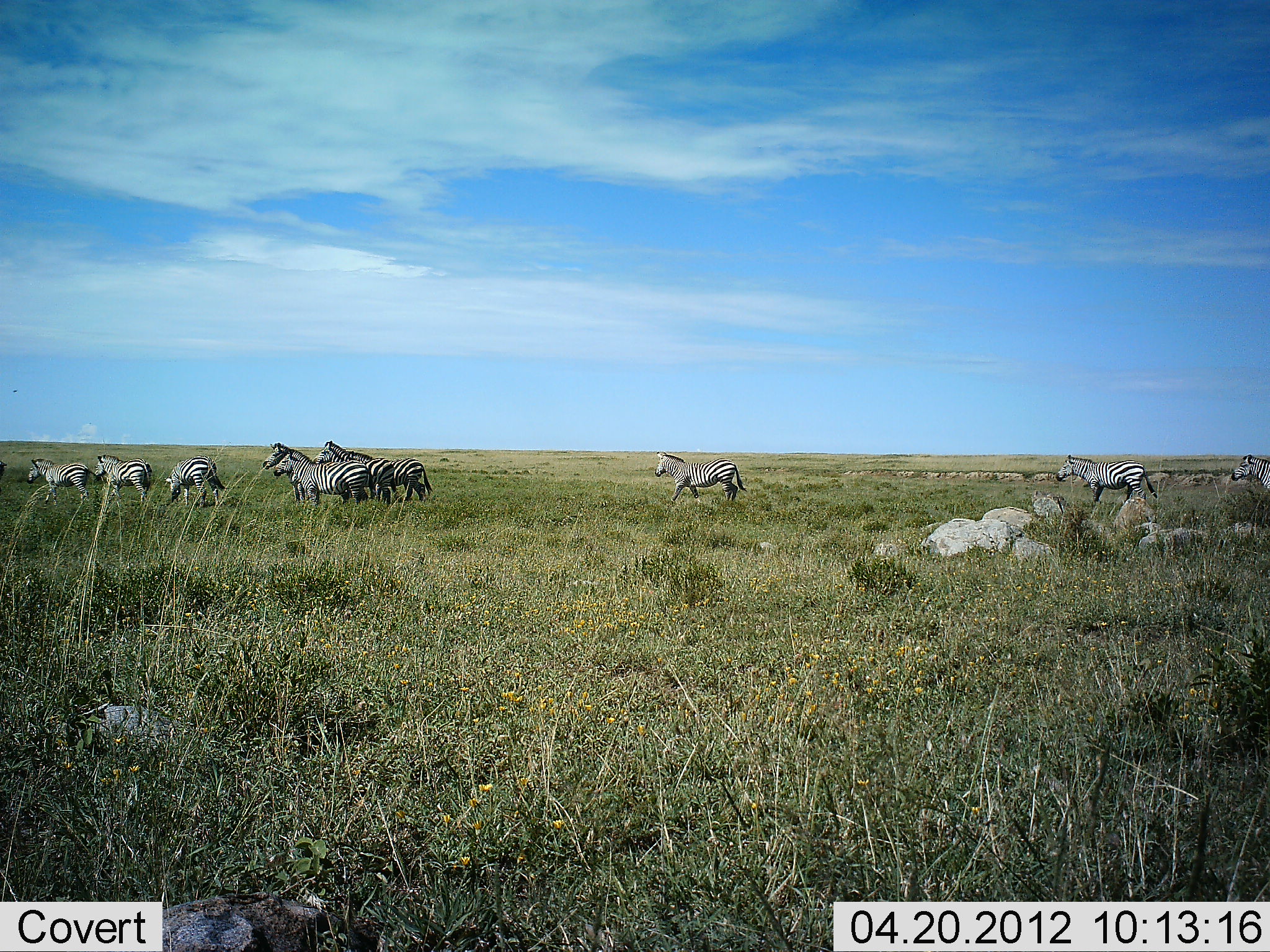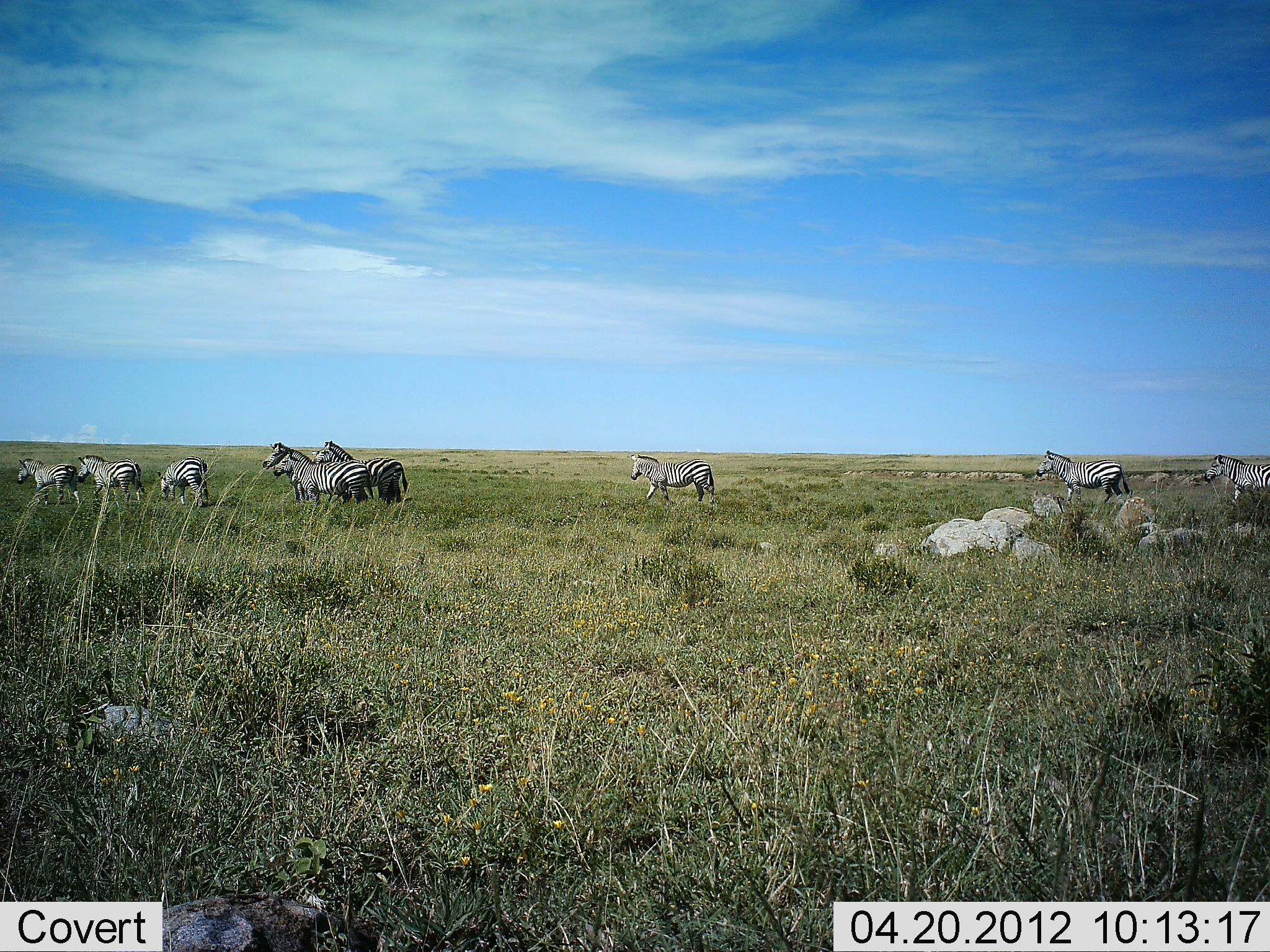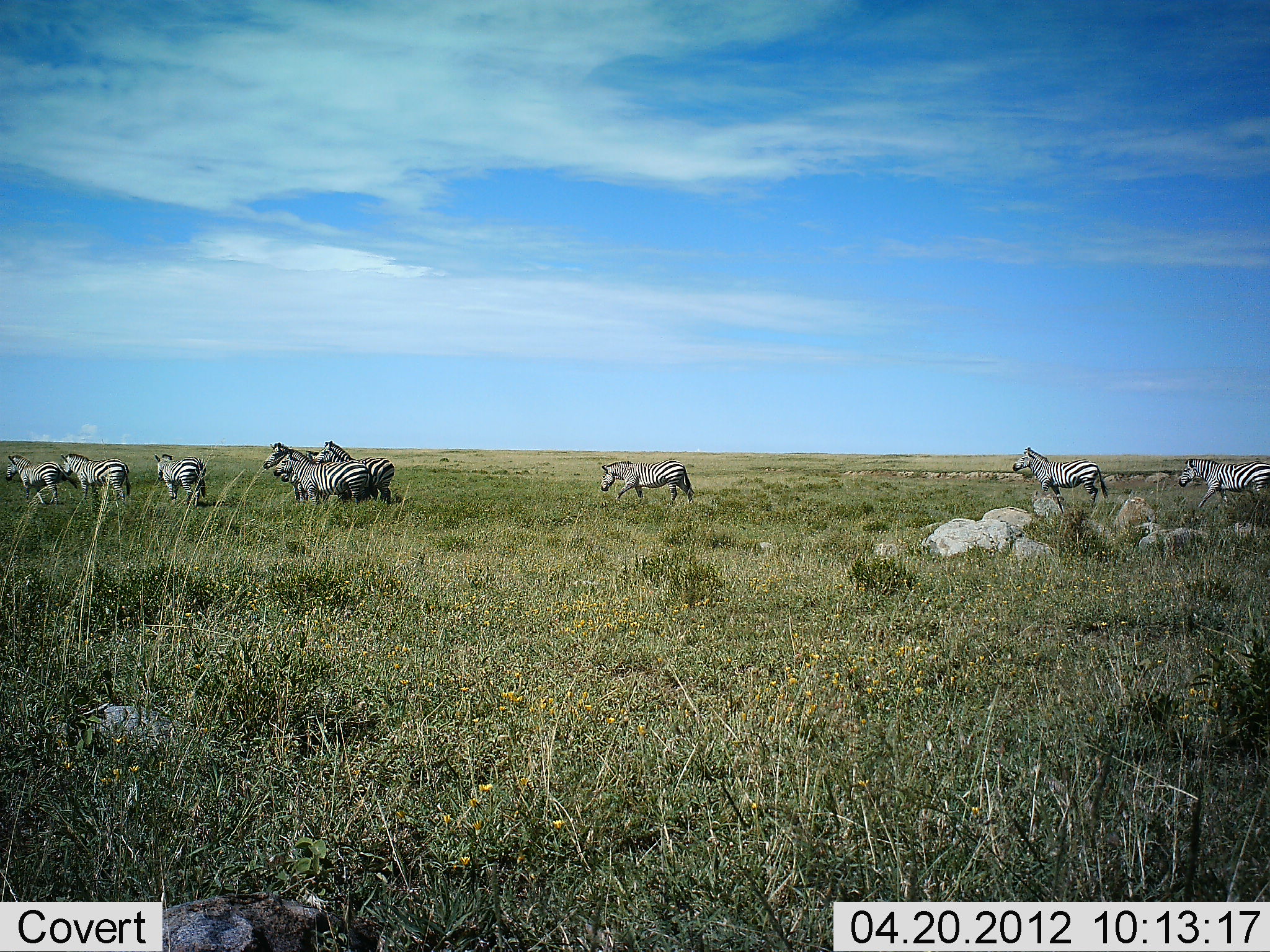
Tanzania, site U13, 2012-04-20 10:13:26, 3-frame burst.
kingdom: Animalia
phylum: Chordata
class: Mammalia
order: Perissodactyla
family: Equidae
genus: Equus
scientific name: Equus quagga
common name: plains zebra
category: zebra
Zebra (plains zebra) (Equus quagga), count 9. Behavior (volunteer vote fractions): standing 52%, resting 3%, moving 97%, interacting 0%. Young present (vote fraction): 6%. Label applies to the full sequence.